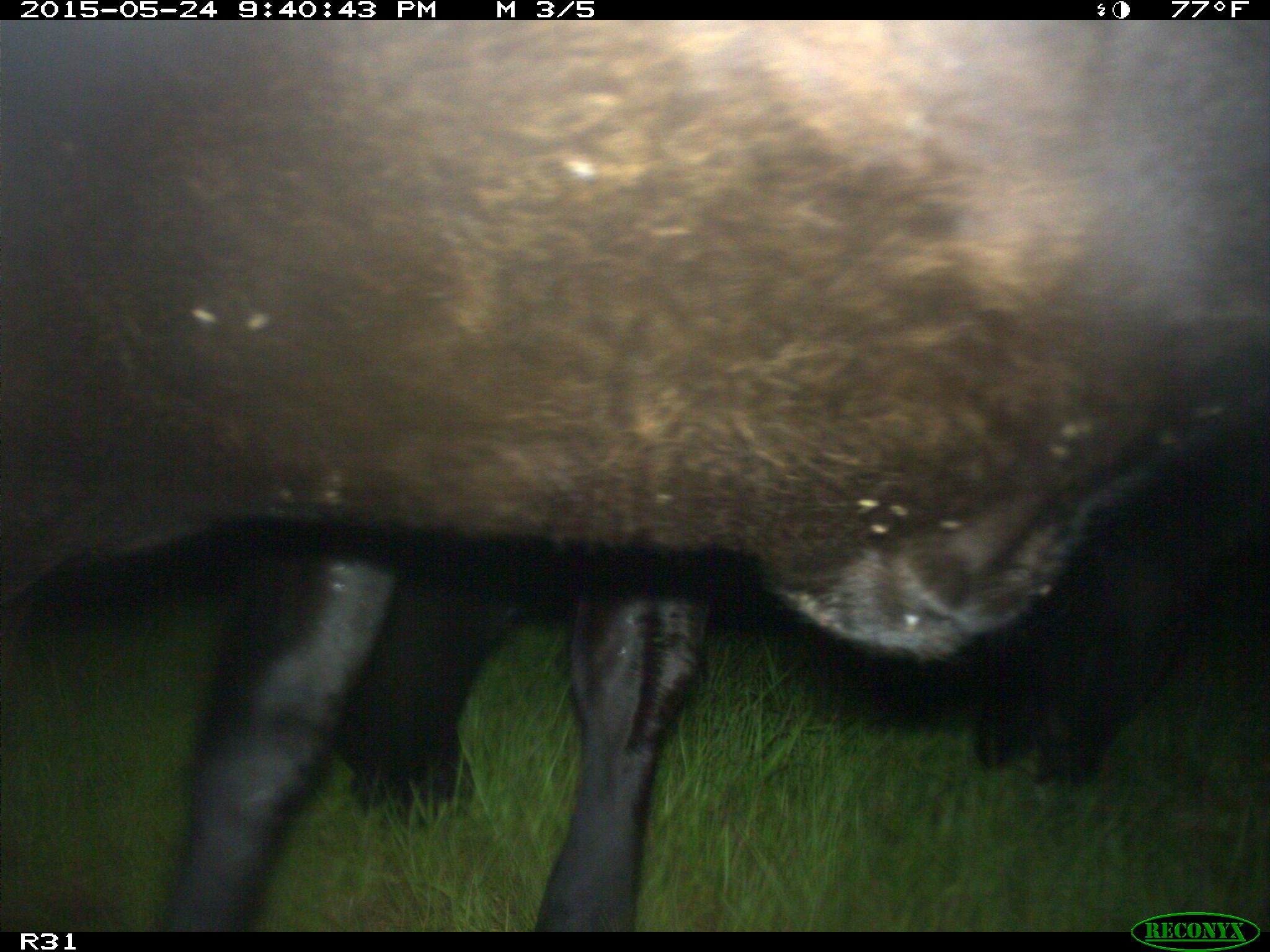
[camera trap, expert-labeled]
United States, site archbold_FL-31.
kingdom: Animalia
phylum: Chordata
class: Mammalia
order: Artiodactyla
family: Bovidae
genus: Bos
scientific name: Bos taurus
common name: domestic cow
Bos taurus (domestic cow).